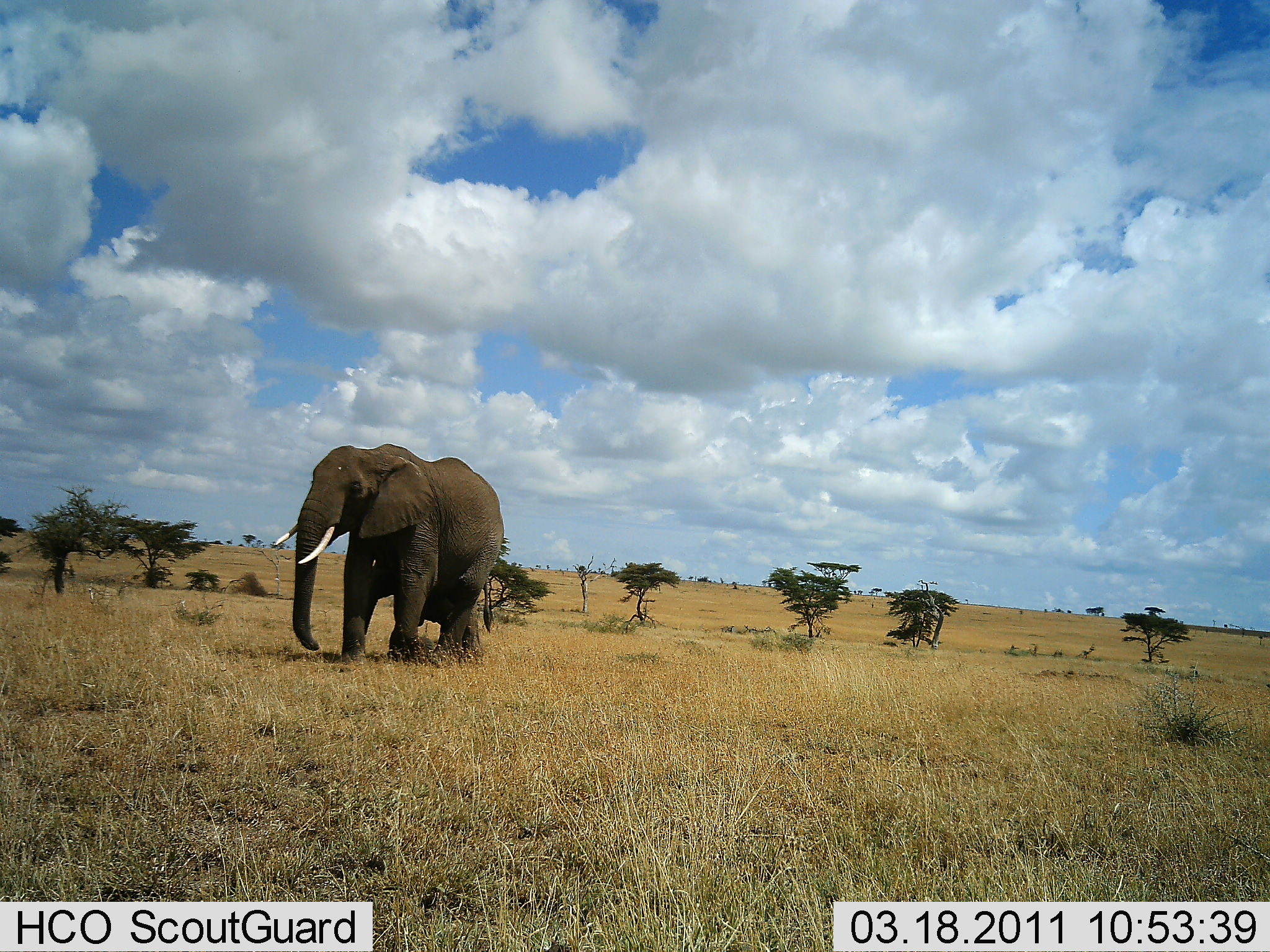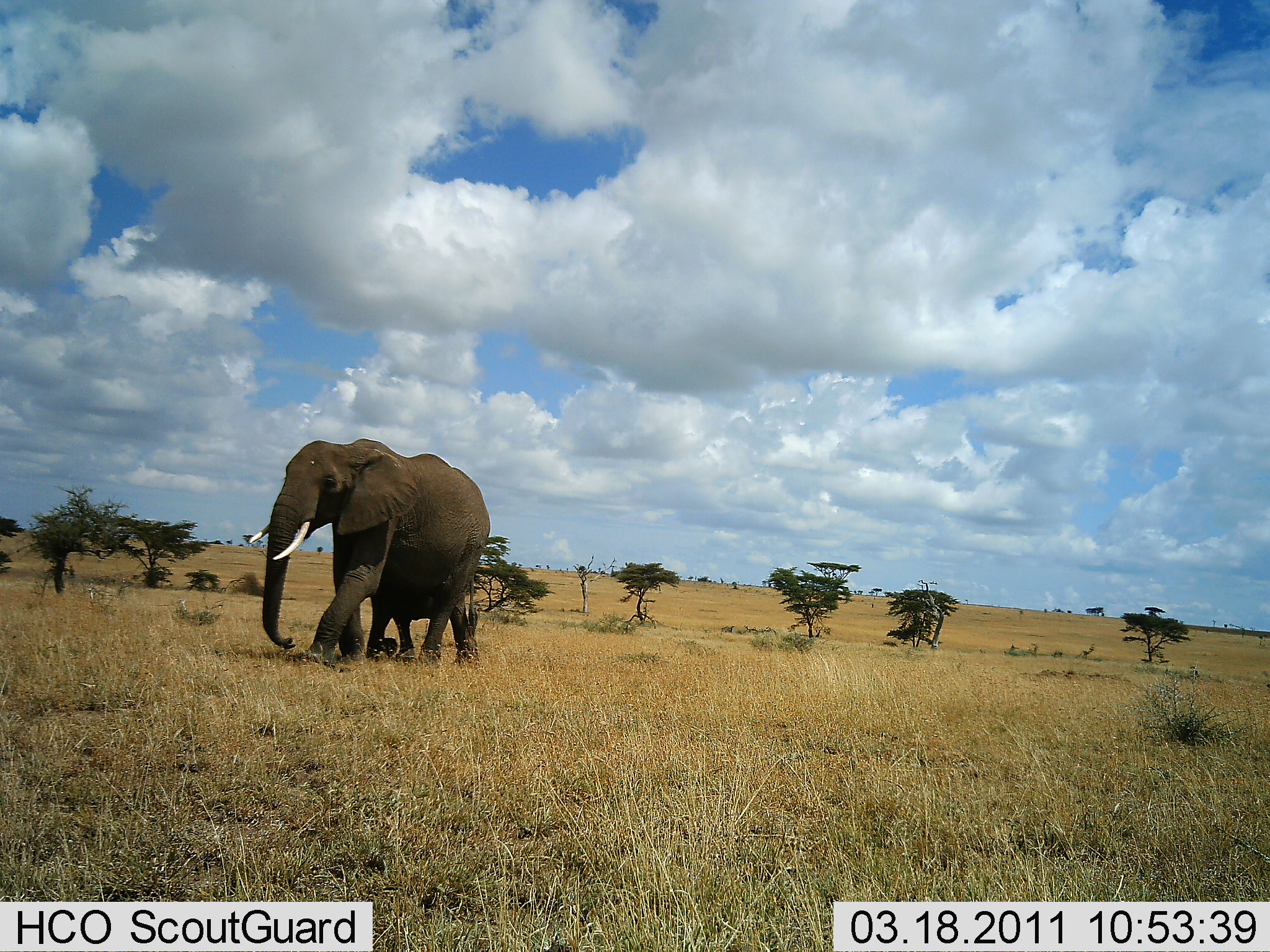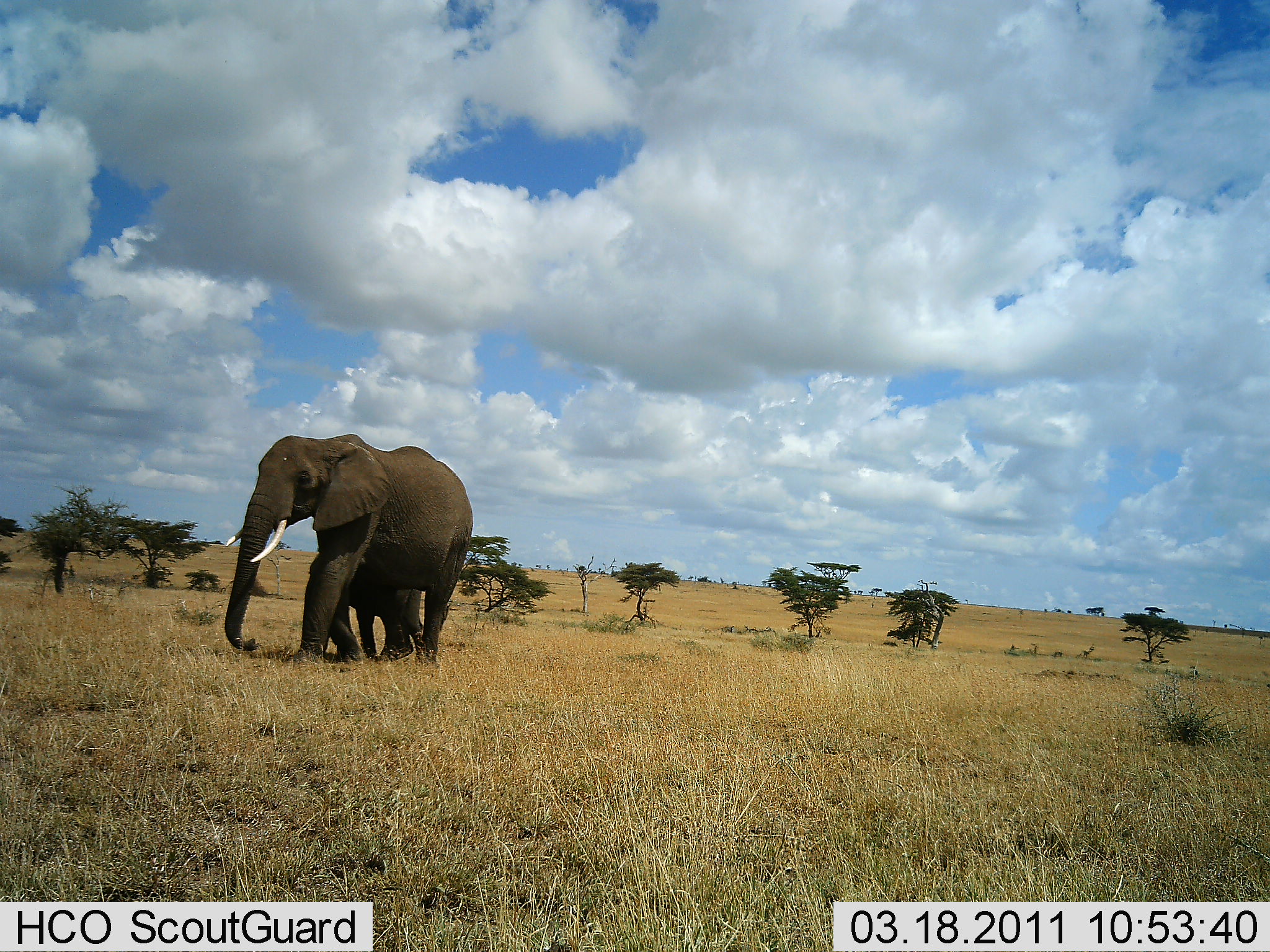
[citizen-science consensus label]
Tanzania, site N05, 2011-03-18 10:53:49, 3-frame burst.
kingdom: Animalia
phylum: Chordata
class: Mammalia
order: Proboscidea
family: Elephantidae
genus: Loxodonta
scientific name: Loxodonta africana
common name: african bush elephant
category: elephant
Elephant (african bush elephant) (Loxodonta africana), count 2. Behavior (volunteer vote fractions): standing 0%, resting 0%, moving 100%, interacting 0%. Young present (vote fraction): 83%. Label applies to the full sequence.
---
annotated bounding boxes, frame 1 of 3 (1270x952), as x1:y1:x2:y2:
animal: 268:442:506:674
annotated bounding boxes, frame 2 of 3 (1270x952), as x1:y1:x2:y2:
animal: 246:438:490:674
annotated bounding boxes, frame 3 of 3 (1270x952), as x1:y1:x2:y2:
animal: 221:433:475:679